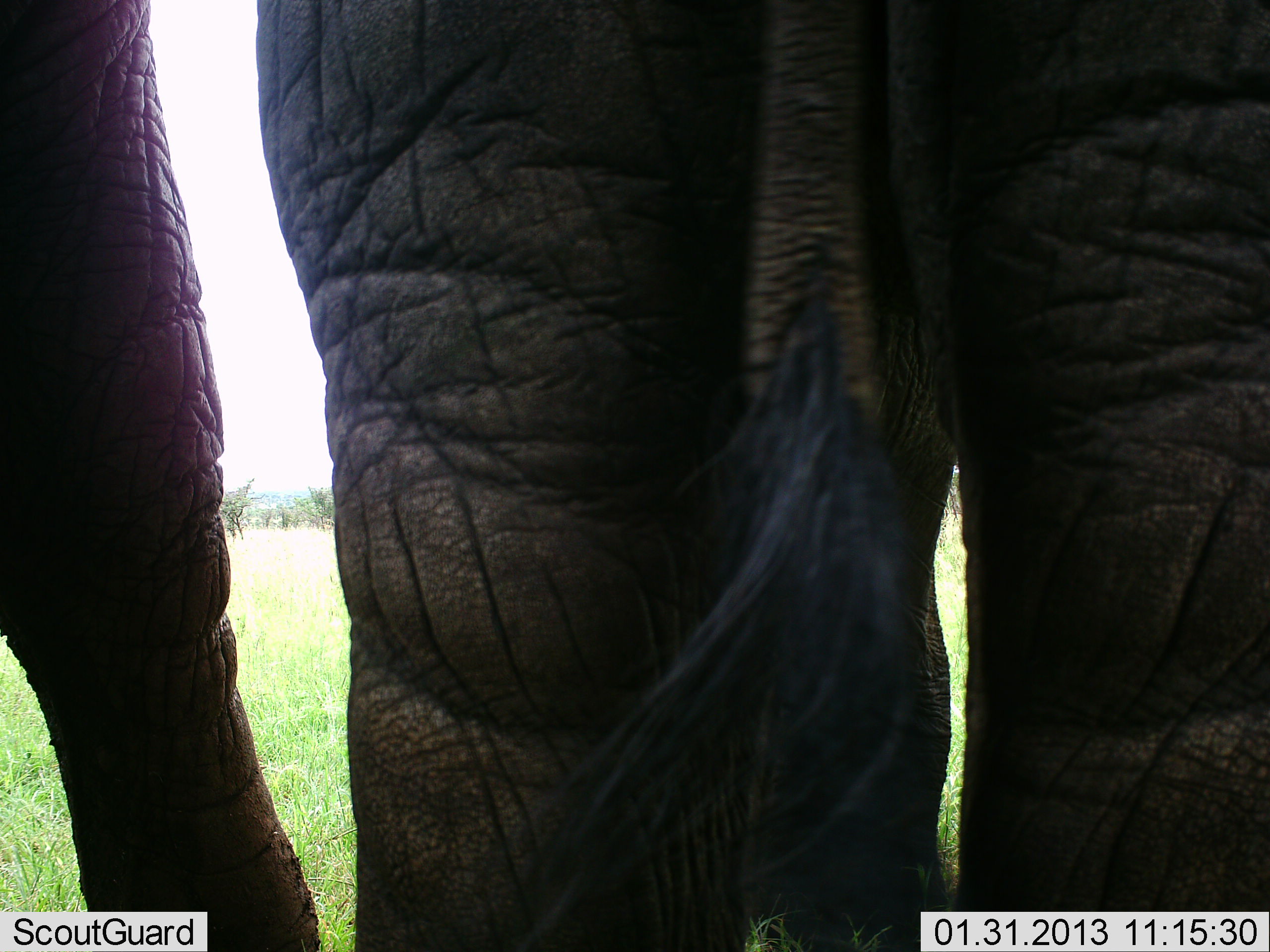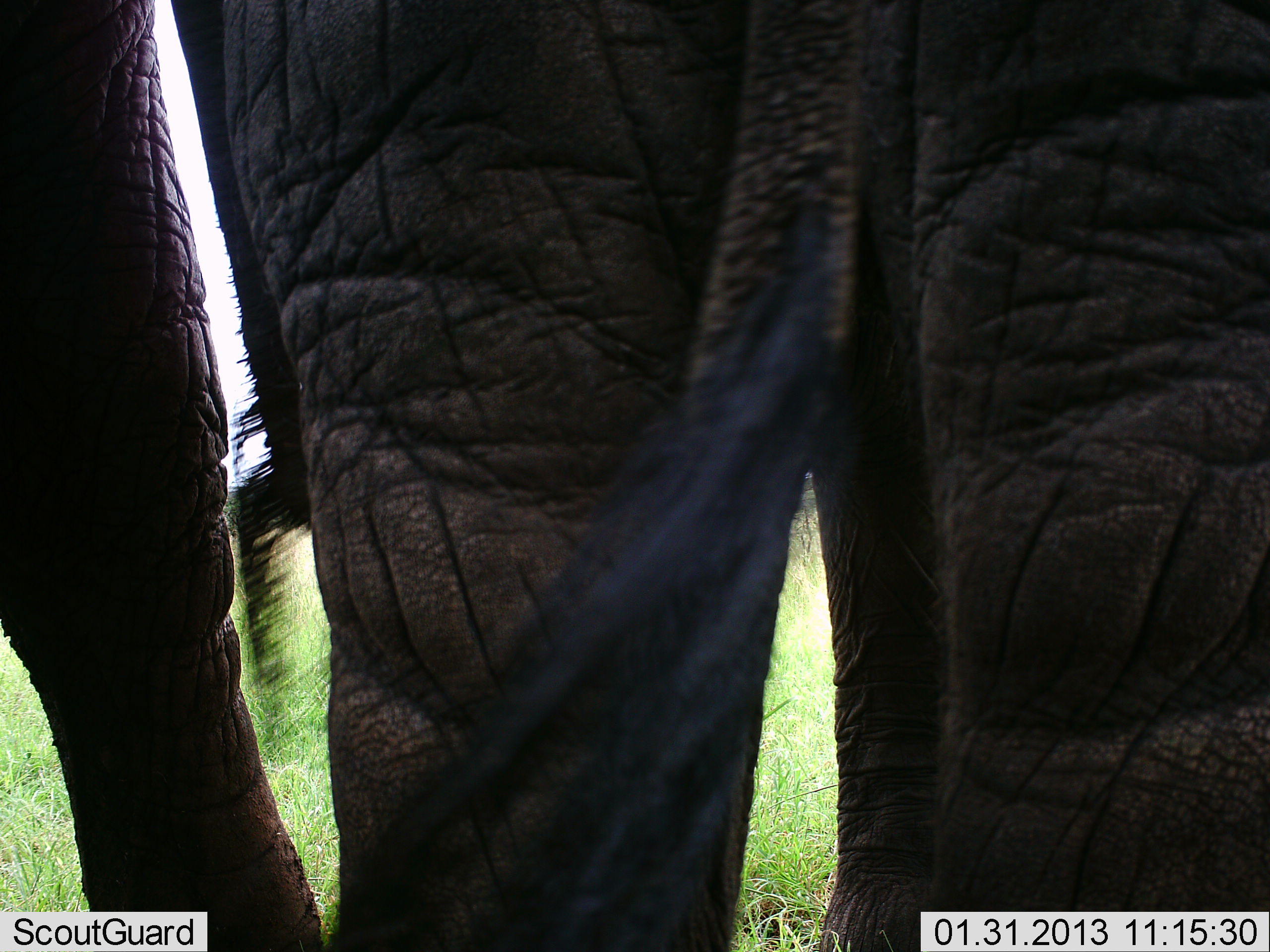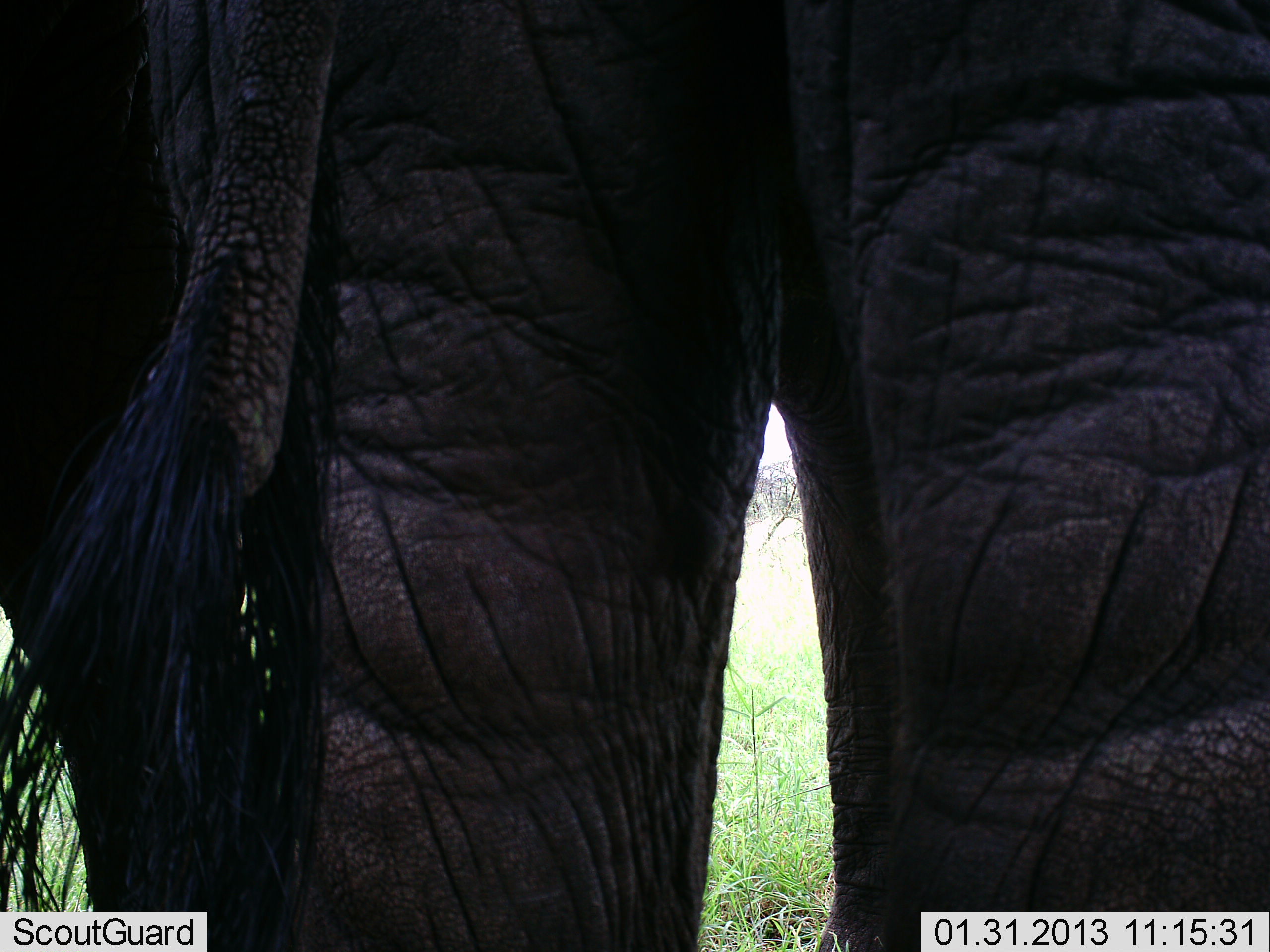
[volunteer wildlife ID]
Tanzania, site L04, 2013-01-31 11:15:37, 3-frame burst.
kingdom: Animalia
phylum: Chordata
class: Mammalia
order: Proboscidea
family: Elephantidae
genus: Loxodonta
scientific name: Loxodonta africana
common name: african bush elephant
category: elephant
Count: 1.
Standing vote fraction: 96%.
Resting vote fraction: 0%.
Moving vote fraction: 4%.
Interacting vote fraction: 0%.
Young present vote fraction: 0%.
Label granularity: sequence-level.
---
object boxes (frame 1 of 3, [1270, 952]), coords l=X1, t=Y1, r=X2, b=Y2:
animal: l=256, t=0, r=1270, b=951; l=0, t=0, r=322, b=952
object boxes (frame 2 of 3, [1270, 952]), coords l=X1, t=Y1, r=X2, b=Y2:
animal: l=171, t=0, r=1269, b=952; l=0, t=0, r=322, b=952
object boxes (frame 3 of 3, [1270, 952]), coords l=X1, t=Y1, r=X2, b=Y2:
animal: l=1, t=0, r=1269, b=952